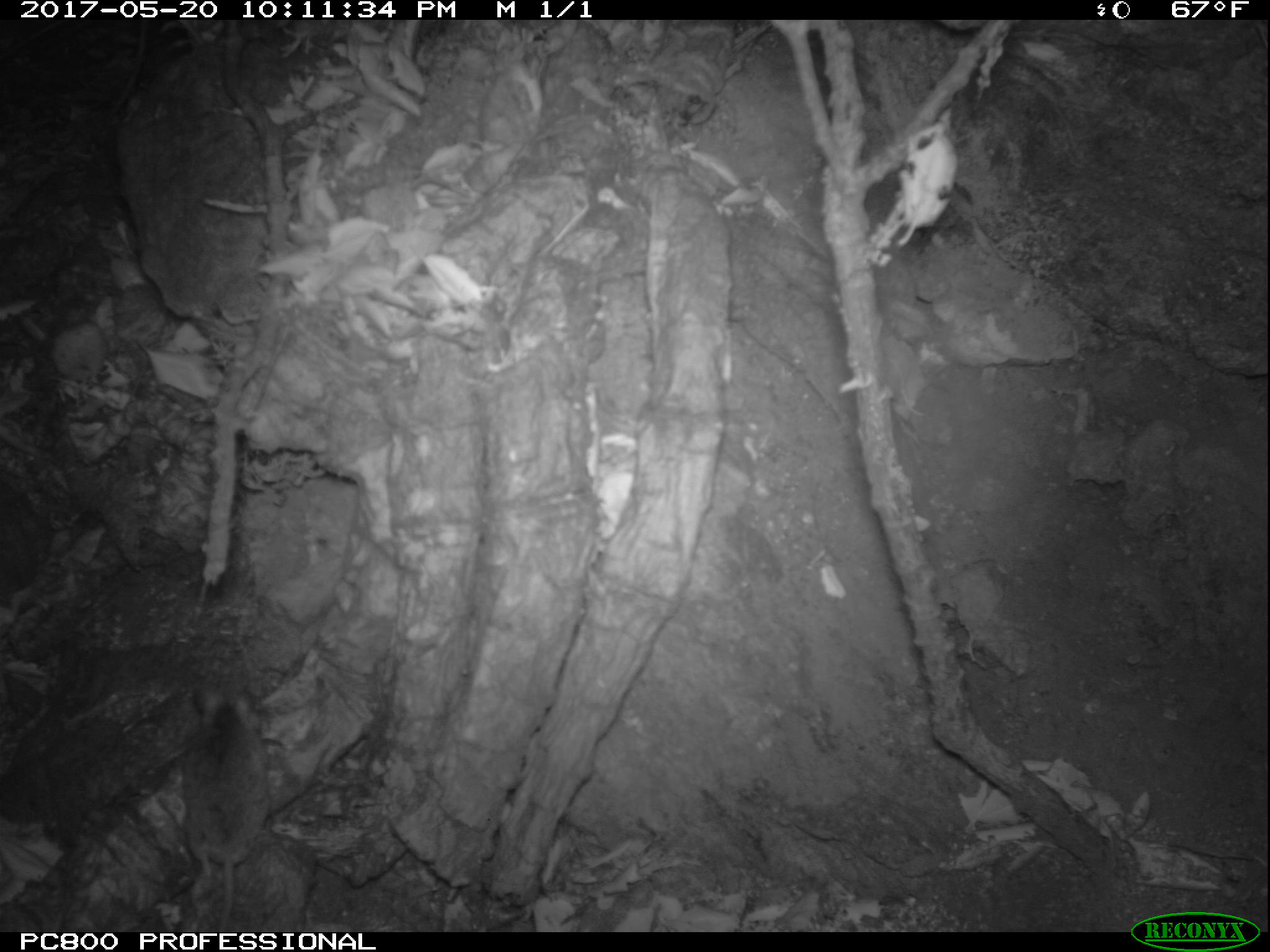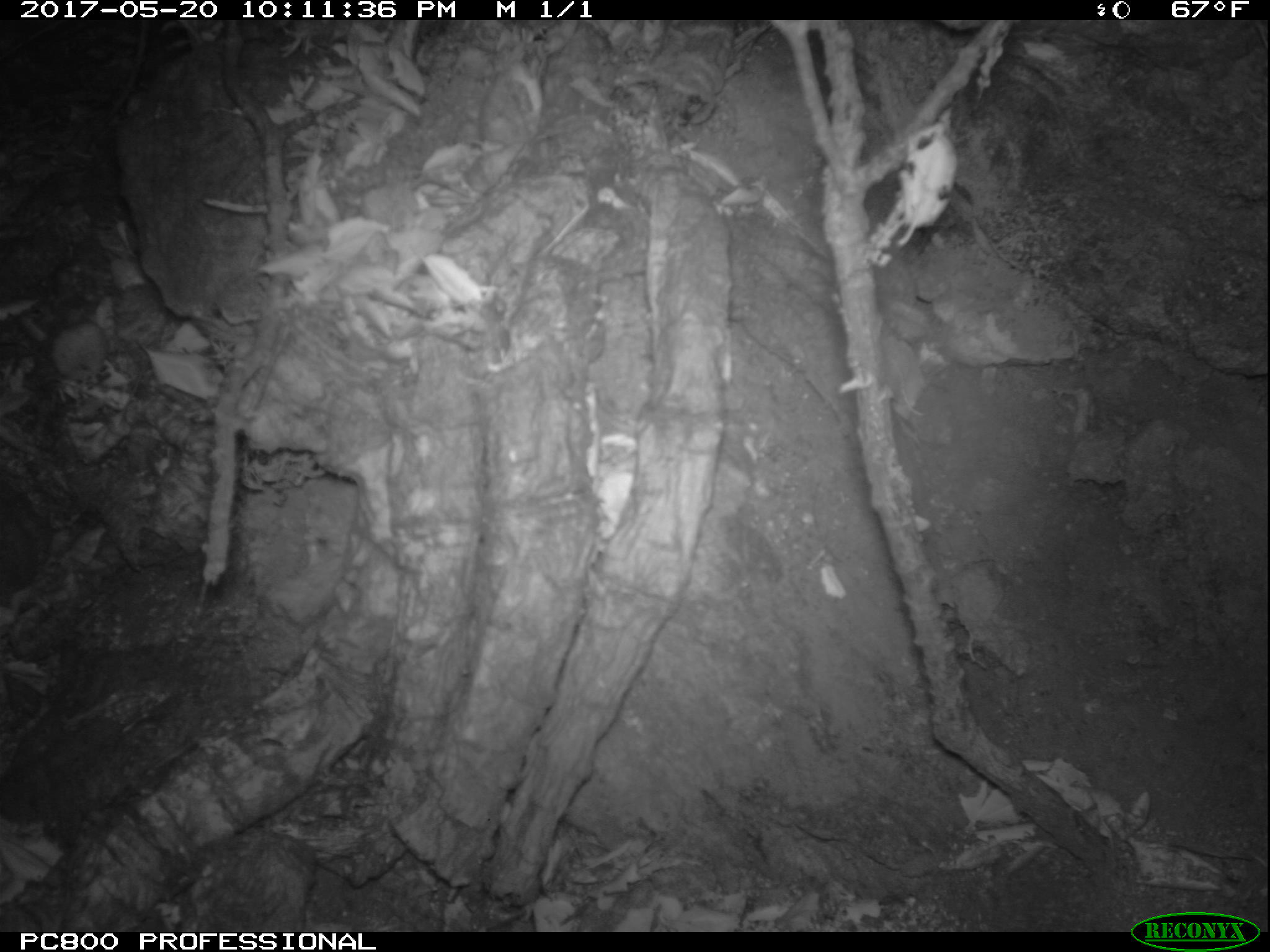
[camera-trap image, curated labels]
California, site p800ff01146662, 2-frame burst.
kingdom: Animalia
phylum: Chordata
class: Mammalia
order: Rodentia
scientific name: Rodentia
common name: rodent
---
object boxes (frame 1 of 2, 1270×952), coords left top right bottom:
rodent: 182 686 272 930